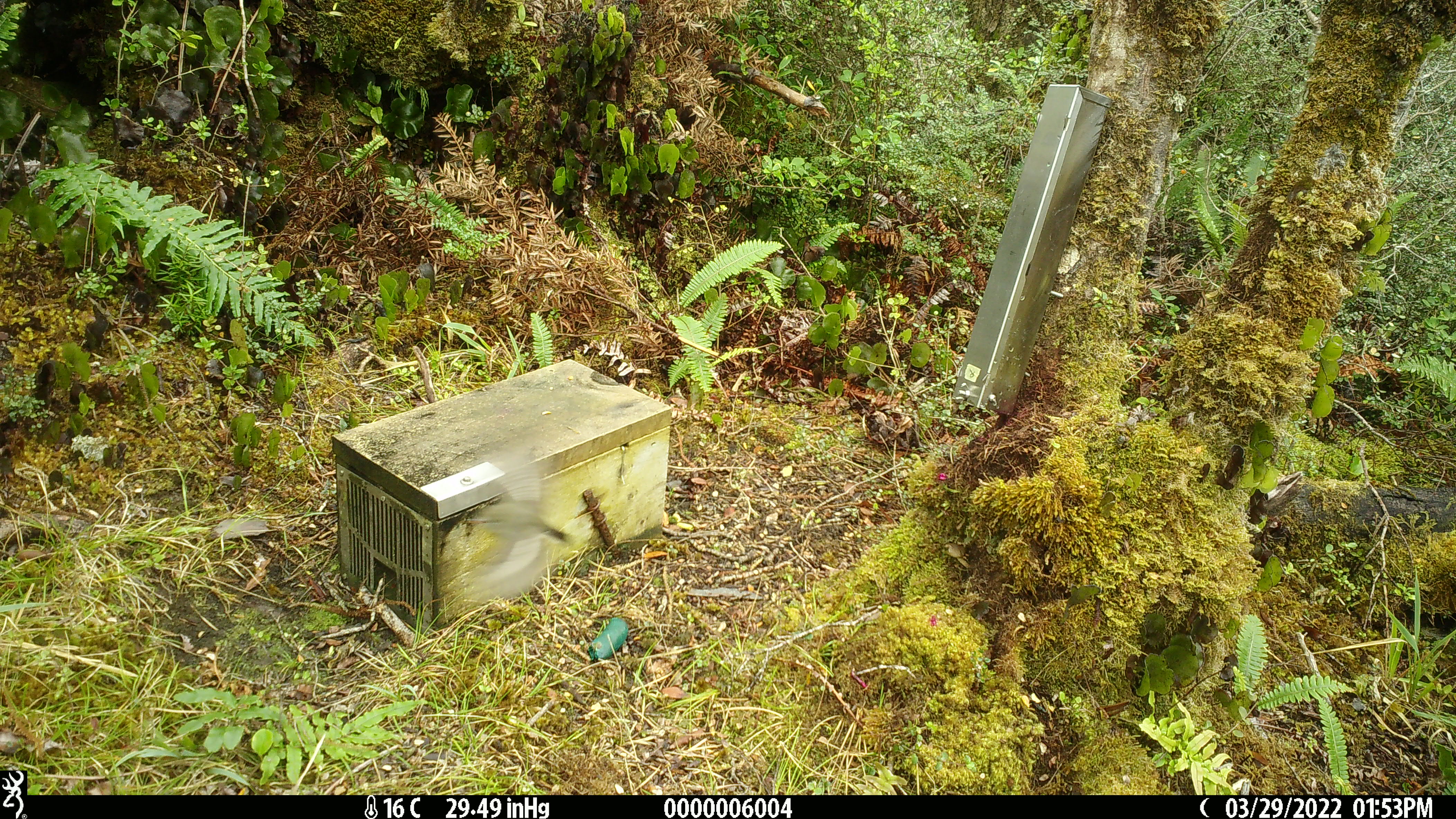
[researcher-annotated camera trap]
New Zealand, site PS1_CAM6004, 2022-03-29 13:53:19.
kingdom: Animalia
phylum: Chordata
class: Aves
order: Passeriformes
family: Petroicidae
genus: Petroica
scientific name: Petroica macrocephala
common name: tomtit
Tomtit (Petroica macrocephala).